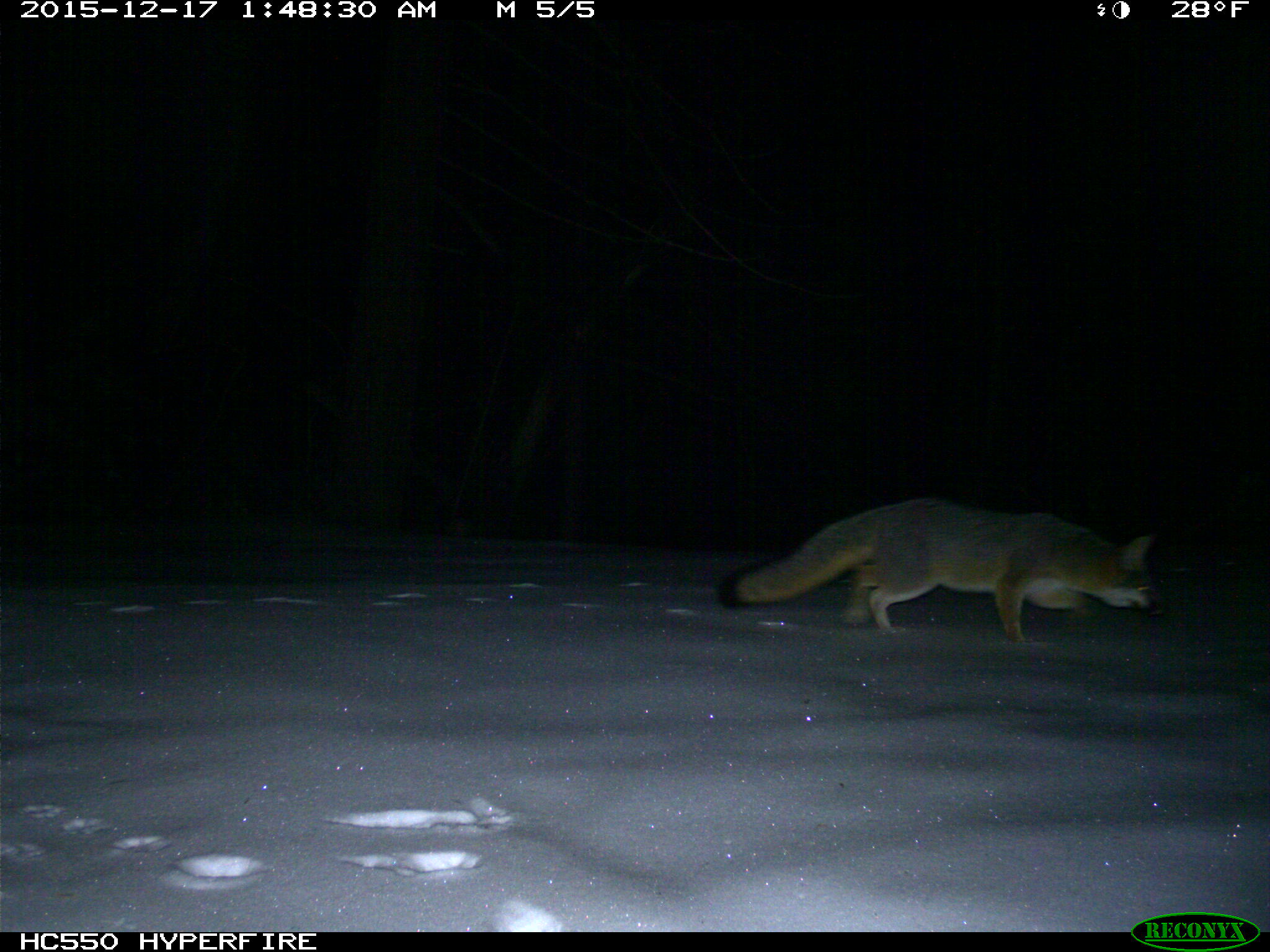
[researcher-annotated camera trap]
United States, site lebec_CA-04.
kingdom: Animalia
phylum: Chordata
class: Mammalia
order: Carnivora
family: Canidae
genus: Urocyon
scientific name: Urocyon cinereoargenteus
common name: gray fox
Urocyon cinereoargenteus (gray fox).